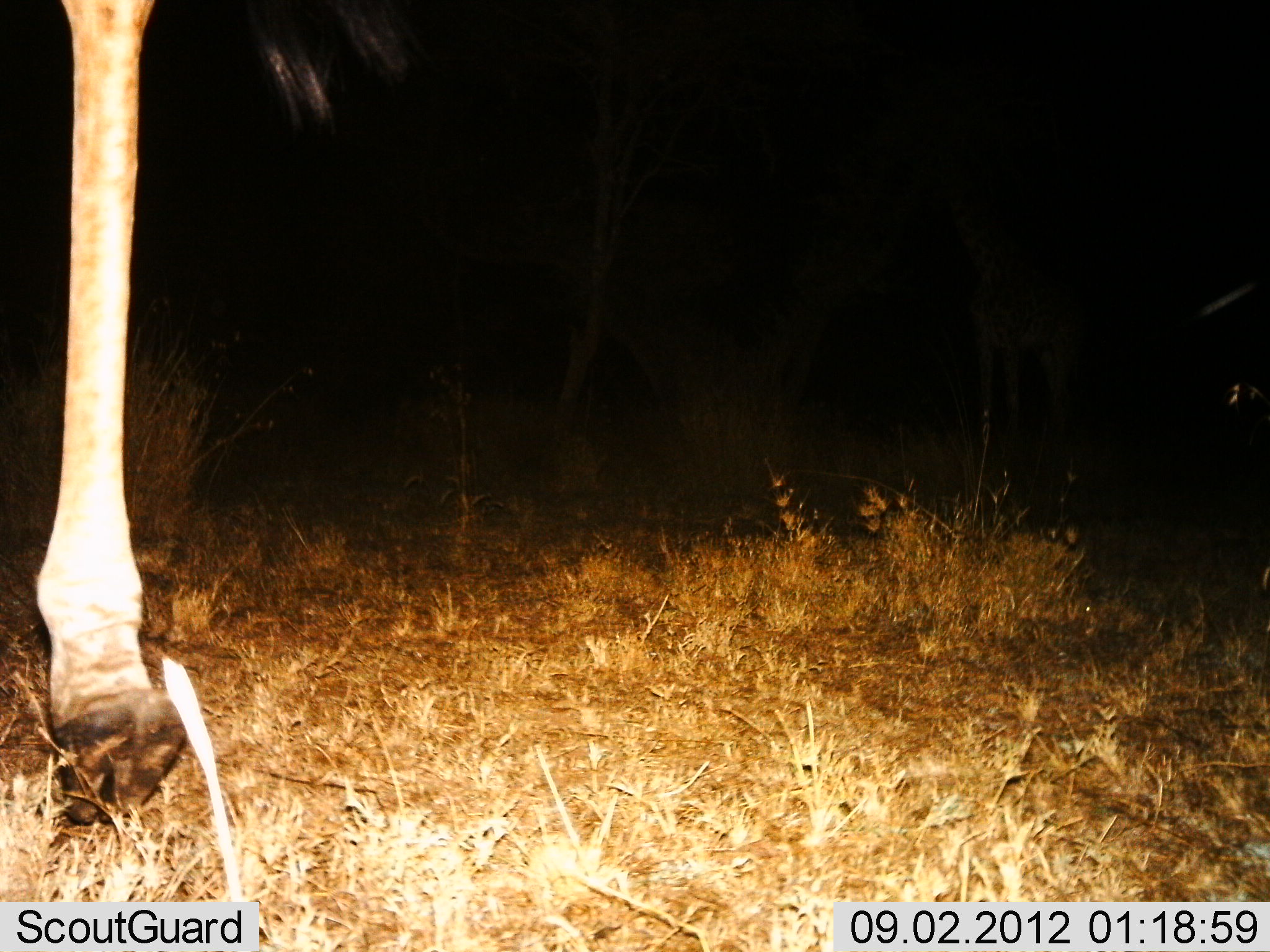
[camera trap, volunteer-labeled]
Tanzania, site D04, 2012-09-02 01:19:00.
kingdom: Animalia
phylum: Chordata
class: Mammalia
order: Artiodactyla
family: Giraffidae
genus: Giraffa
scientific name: Giraffa camelopardalis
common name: giraffe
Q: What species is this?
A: Giraffe (Giraffa camelopardalis).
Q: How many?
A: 1.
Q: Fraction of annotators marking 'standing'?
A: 80%.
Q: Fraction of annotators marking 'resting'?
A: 0%.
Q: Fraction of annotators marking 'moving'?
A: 40%.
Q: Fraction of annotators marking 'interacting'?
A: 0%.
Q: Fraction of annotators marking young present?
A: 0%.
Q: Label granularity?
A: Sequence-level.